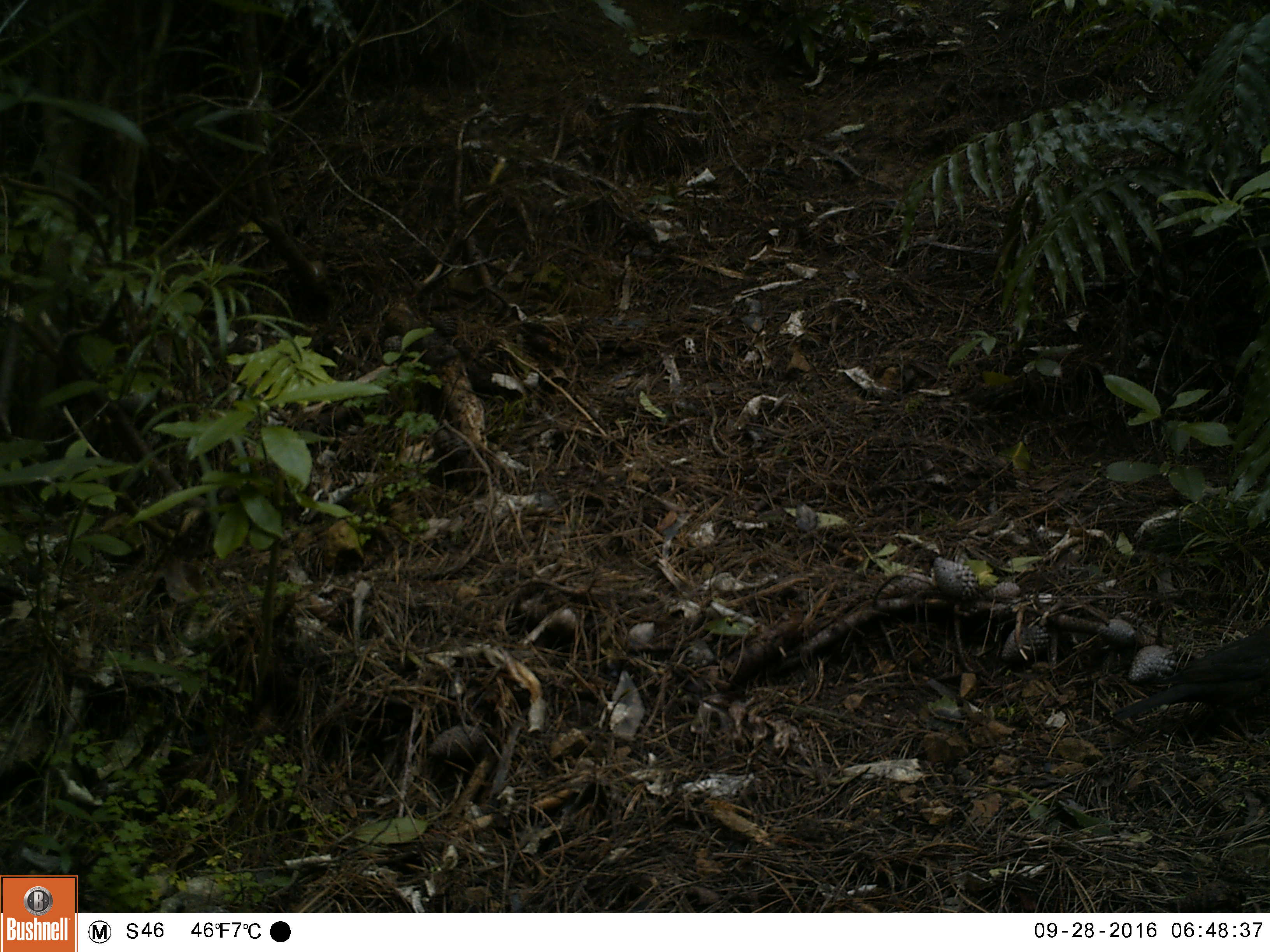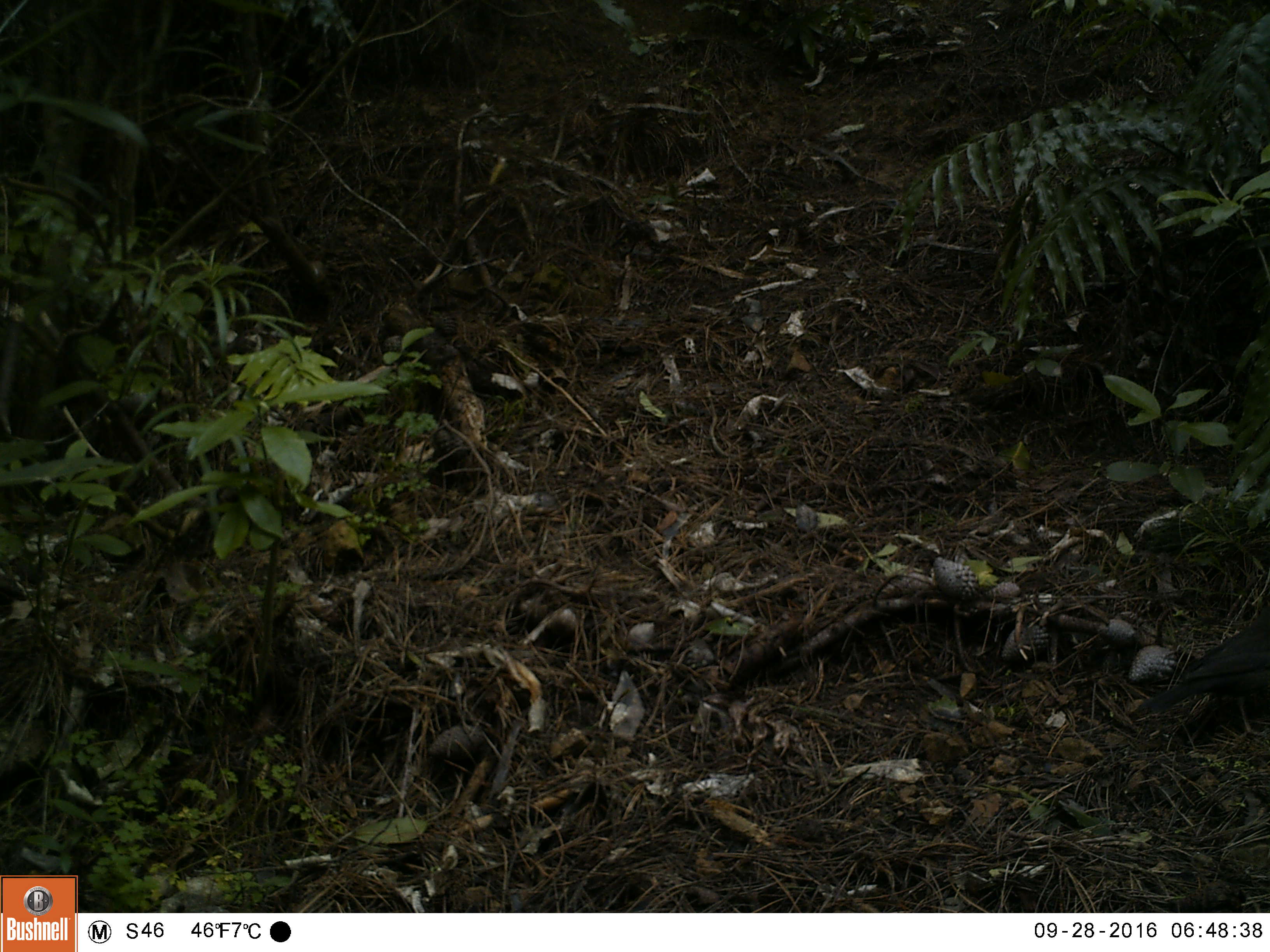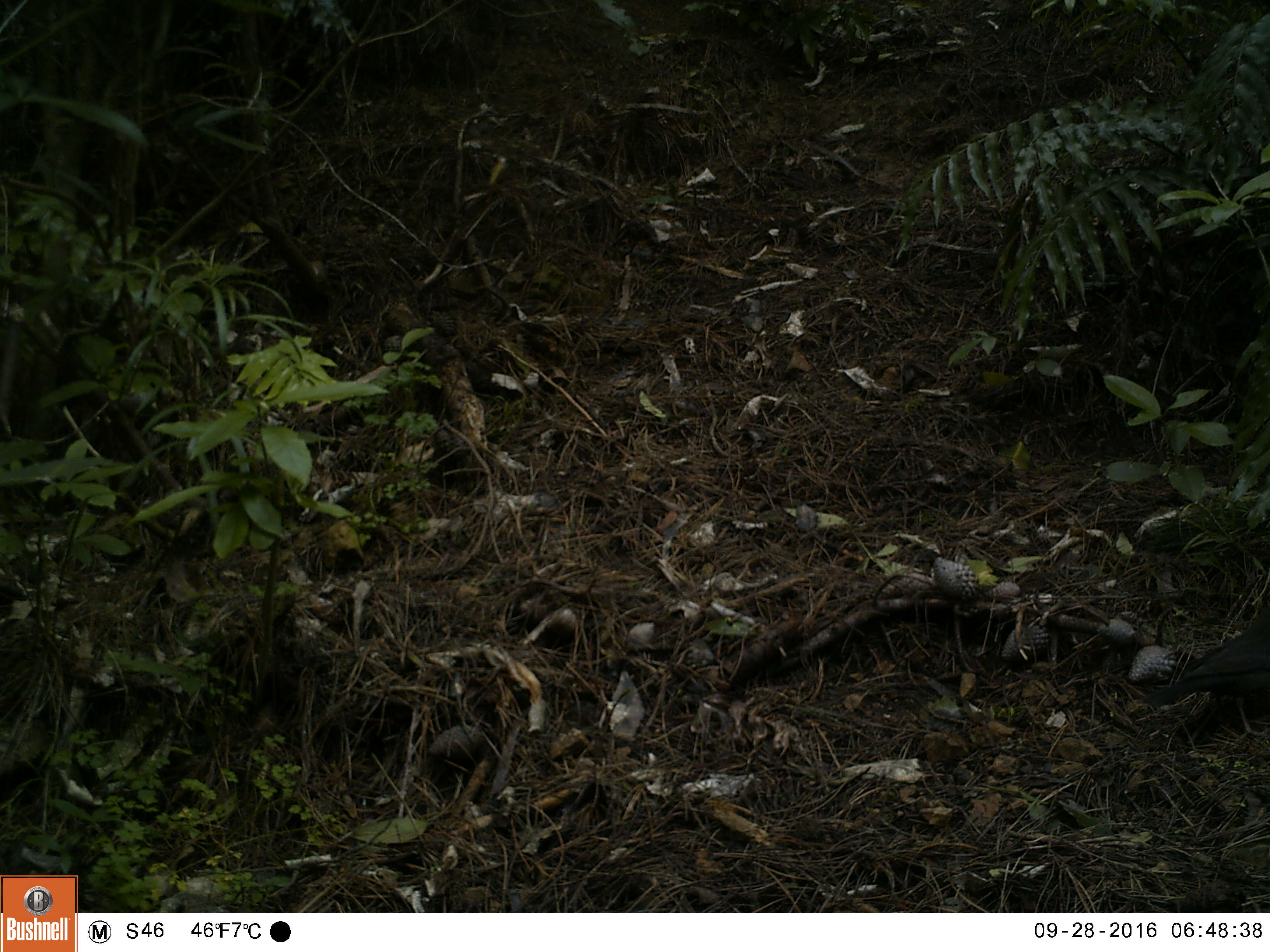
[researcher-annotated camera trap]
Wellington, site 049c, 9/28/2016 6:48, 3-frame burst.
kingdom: Animalia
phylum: Chordata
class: Aves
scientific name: Aves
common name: bird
Bird (Aves).